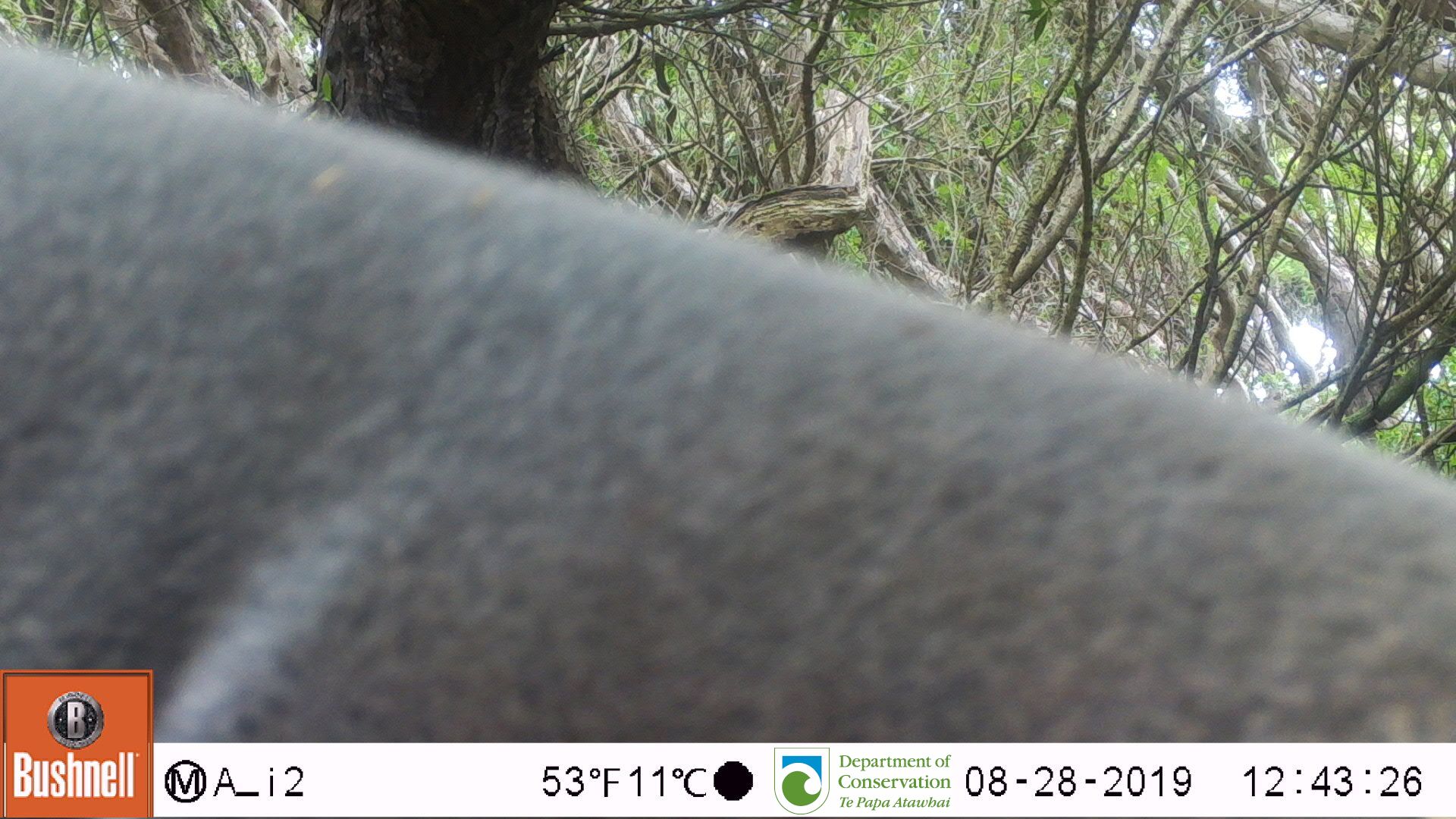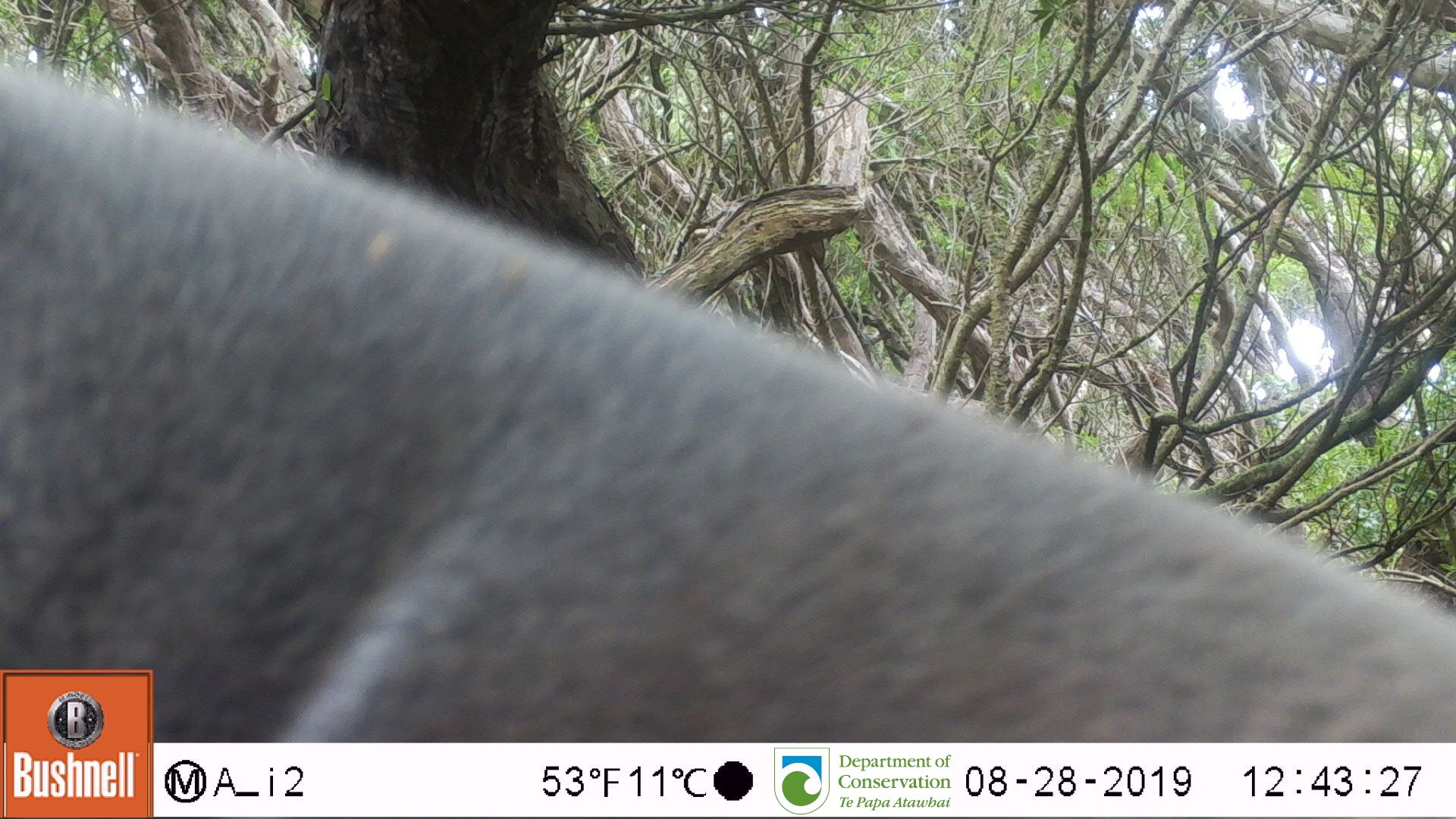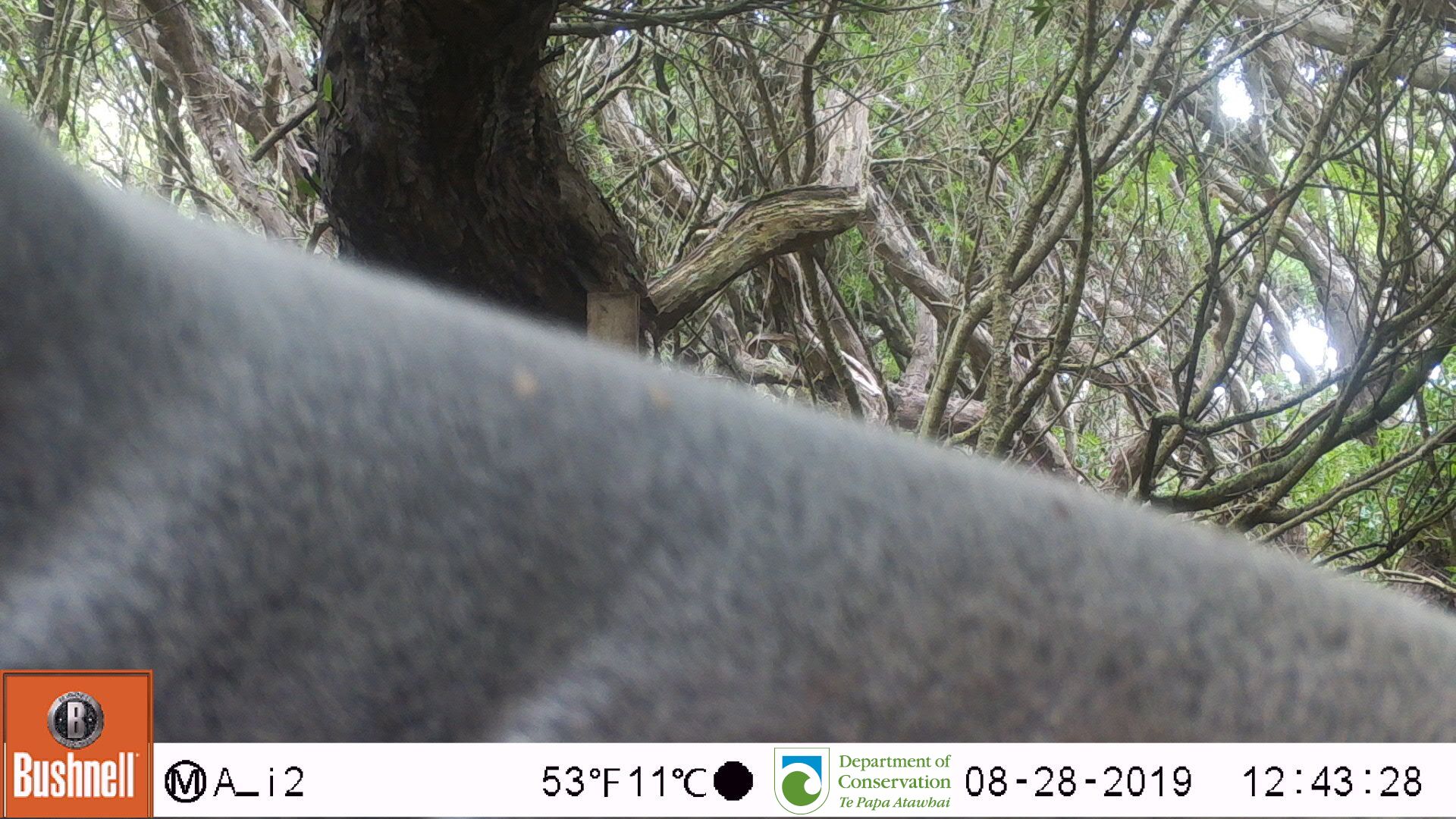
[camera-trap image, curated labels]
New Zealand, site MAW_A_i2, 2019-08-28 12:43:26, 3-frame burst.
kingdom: Animalia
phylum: Chordata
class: Mammalia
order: Carnivora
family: Otariidae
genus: Phocarctos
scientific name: Phocarctos hookeri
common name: new zealand sea lion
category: sealion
Sealion (new zealand sea lion) (Phocarctos hookeri).